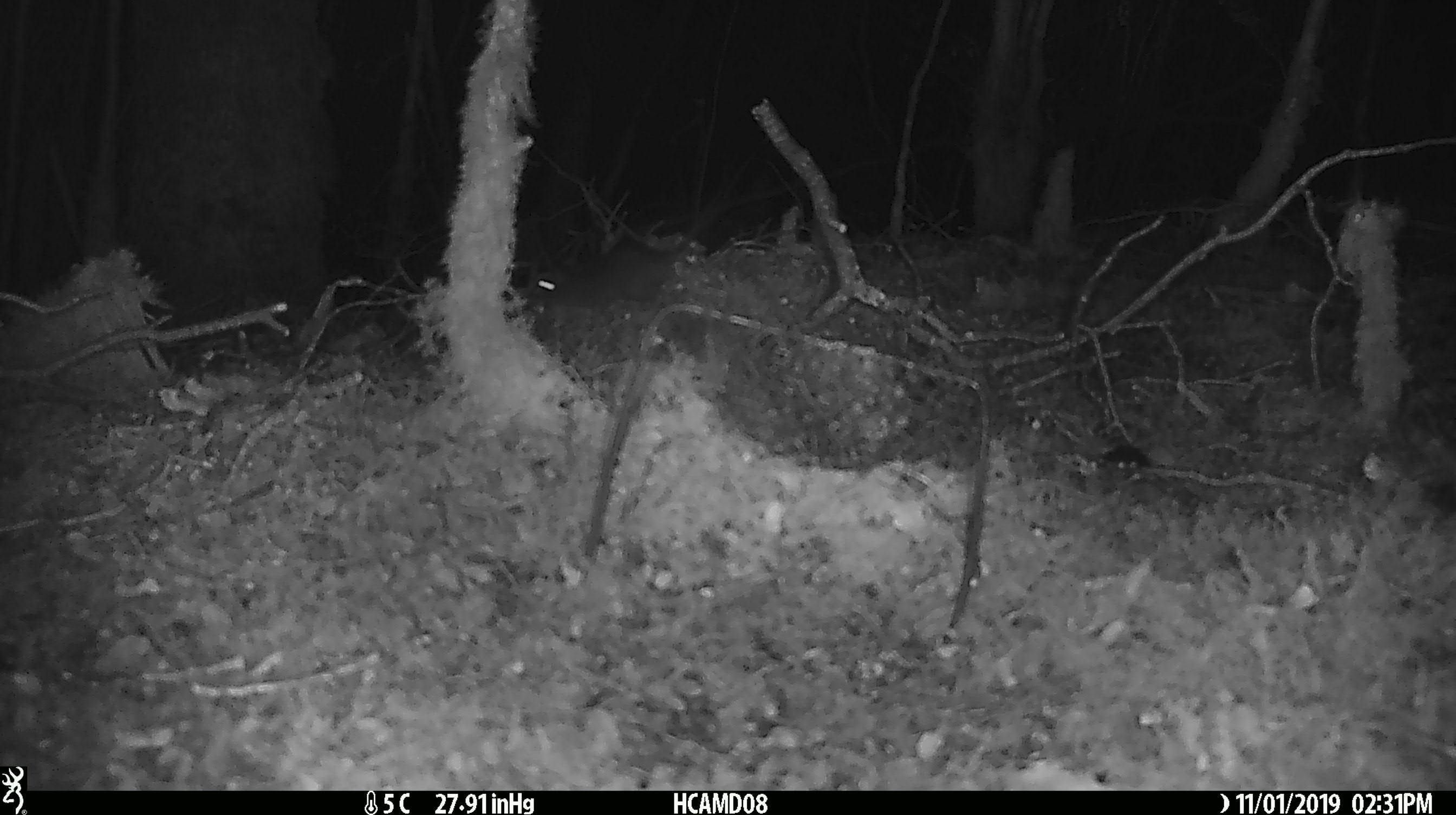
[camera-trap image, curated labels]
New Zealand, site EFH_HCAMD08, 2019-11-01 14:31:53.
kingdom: Animalia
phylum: Chordata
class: Mammalia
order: Rodentia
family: Muridae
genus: Mus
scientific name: Mus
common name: mouse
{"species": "mouse (Mus)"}